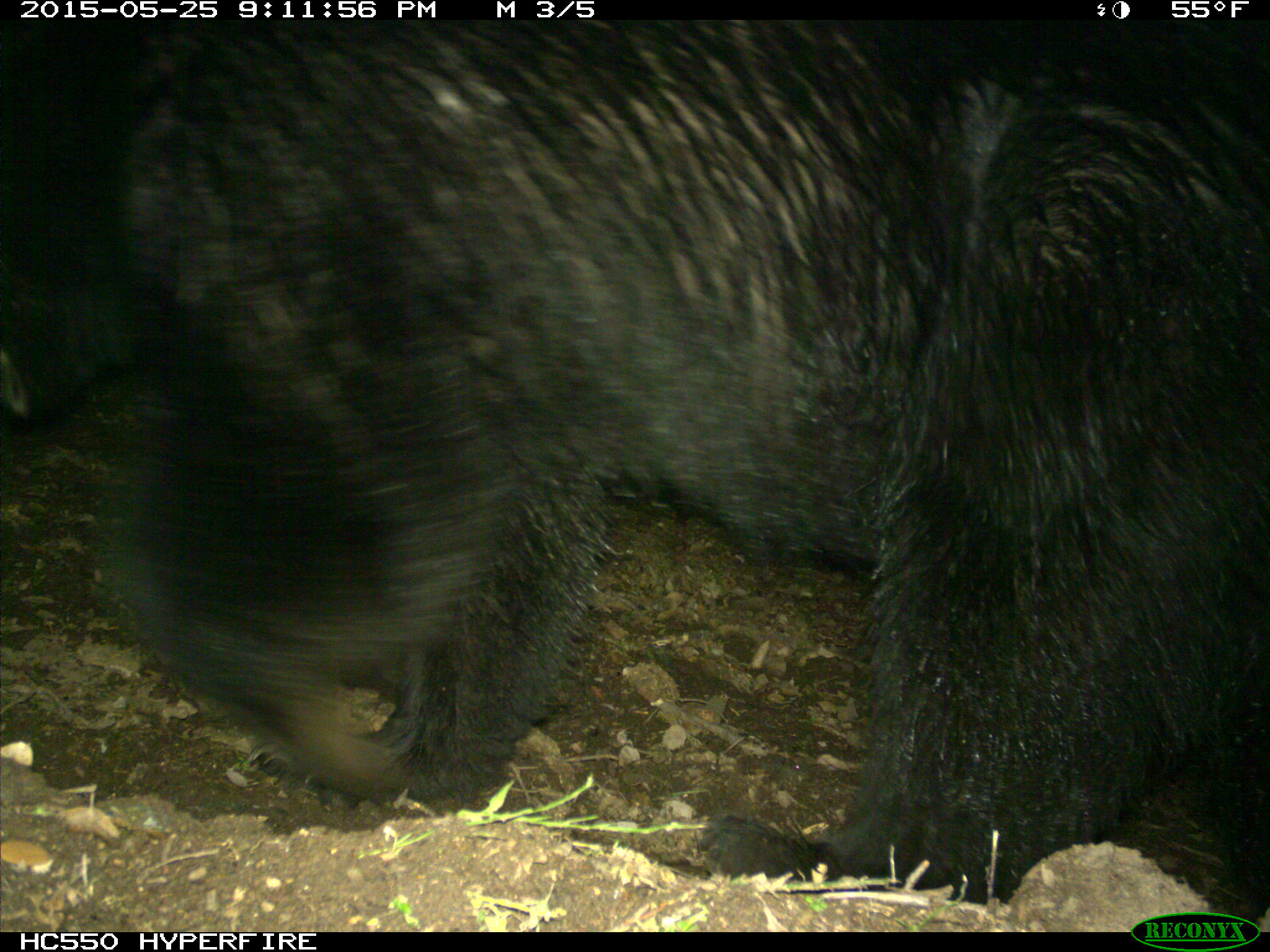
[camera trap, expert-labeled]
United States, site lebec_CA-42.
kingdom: Animalia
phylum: Chordata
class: Mammalia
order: Carnivora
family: Ursidae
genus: Ursus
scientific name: Ursus americanus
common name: american black bear